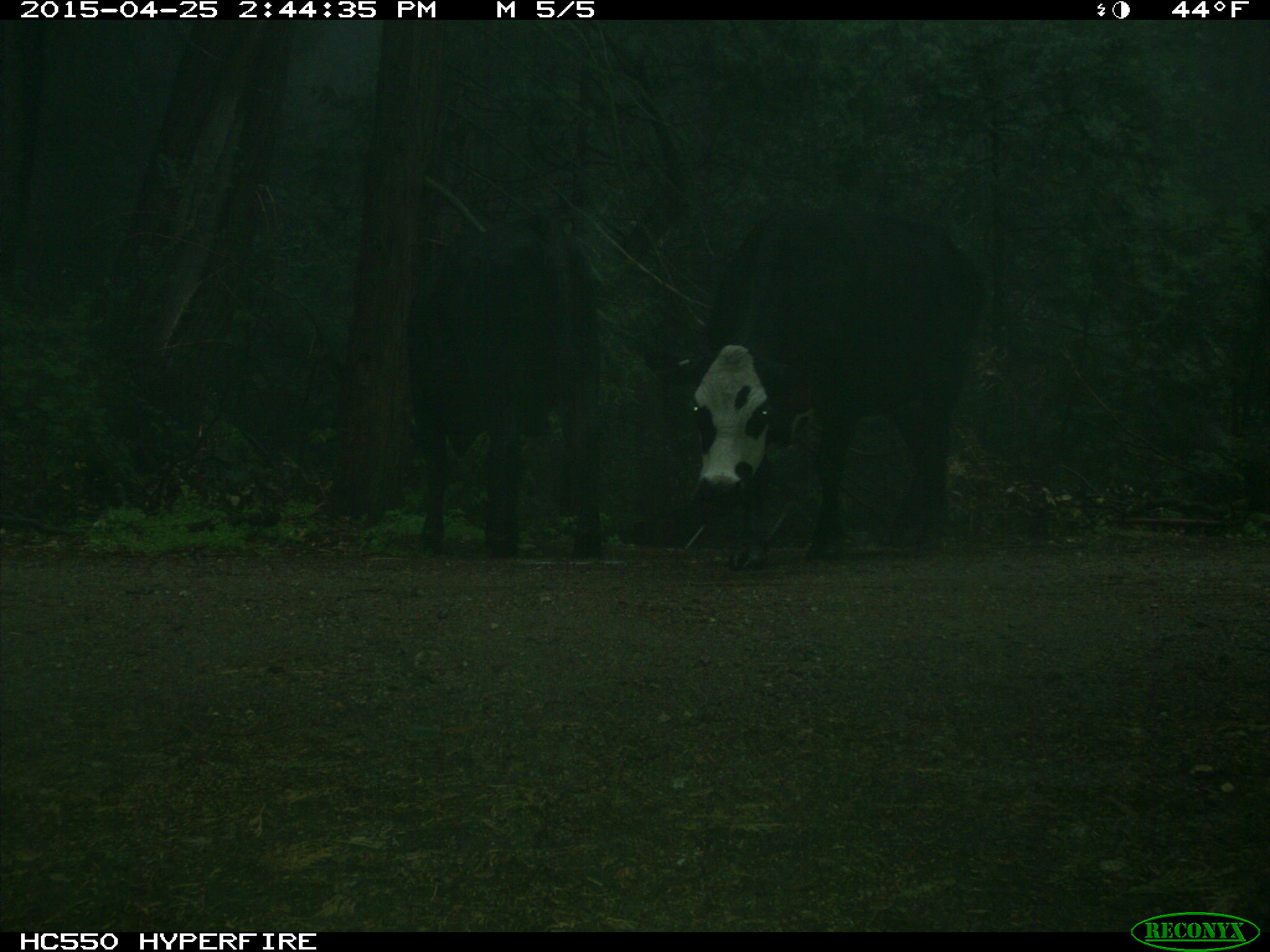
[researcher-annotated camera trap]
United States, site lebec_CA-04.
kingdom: Animalia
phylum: Chordata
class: Mammalia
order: Artiodactyla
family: Bovidae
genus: Bos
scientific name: Bos taurus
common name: domestic cow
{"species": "Bos taurus (domestic cow)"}